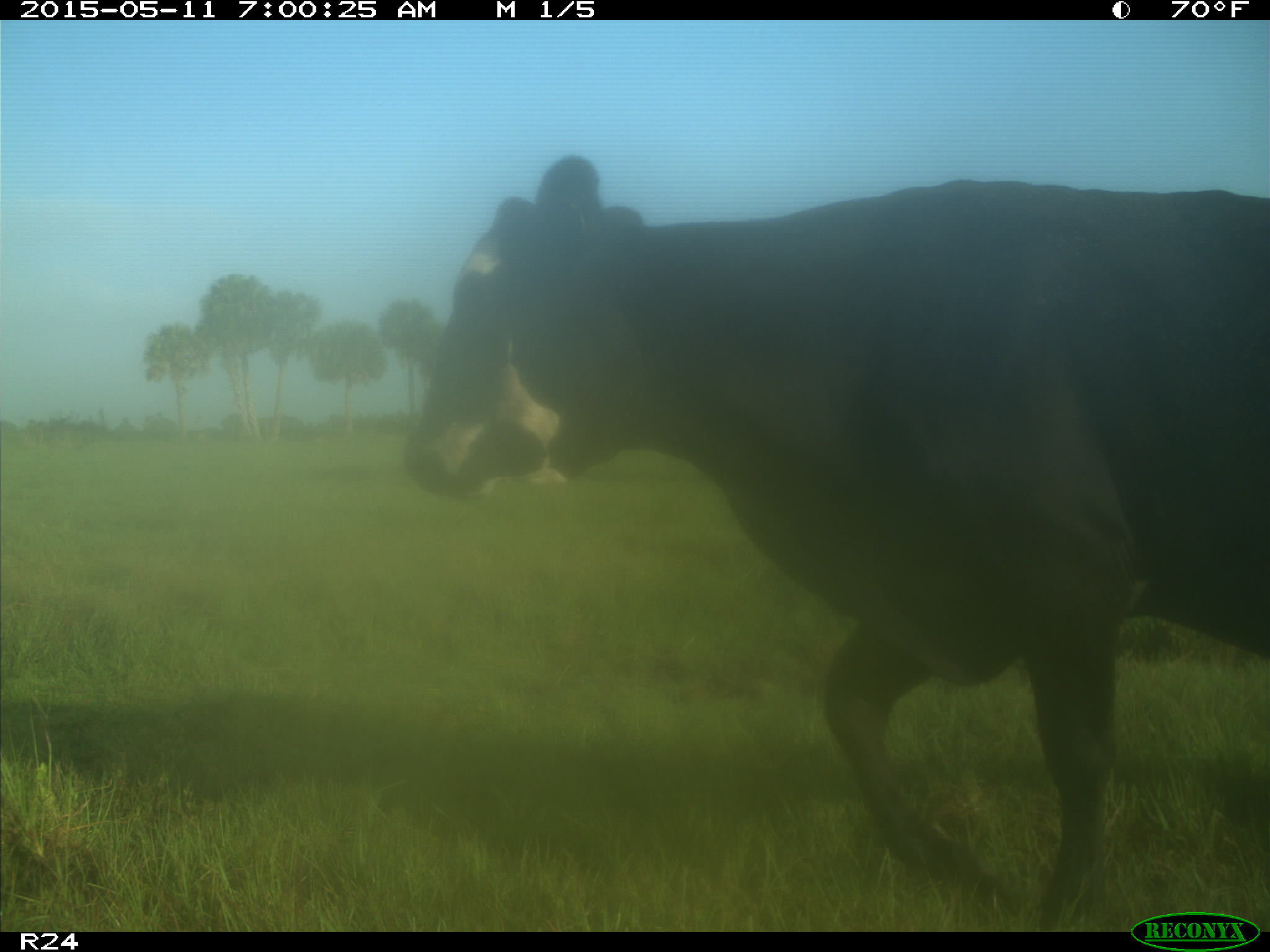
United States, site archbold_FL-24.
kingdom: Animalia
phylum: Chordata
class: Mammalia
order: Artiodactyla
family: Bovidae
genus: Bos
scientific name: Bos taurus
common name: domestic cow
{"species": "Bos taurus (domestic cow)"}